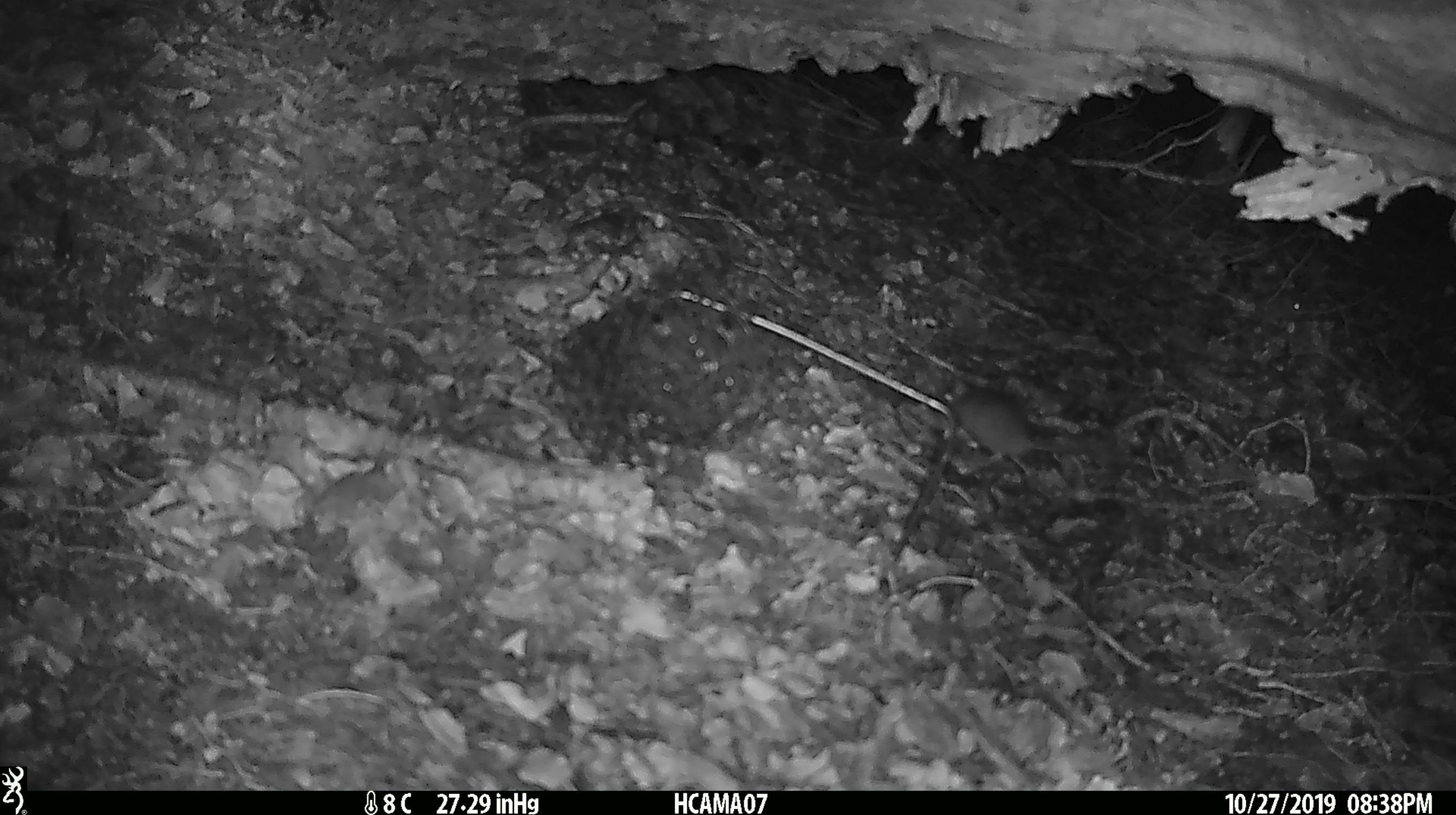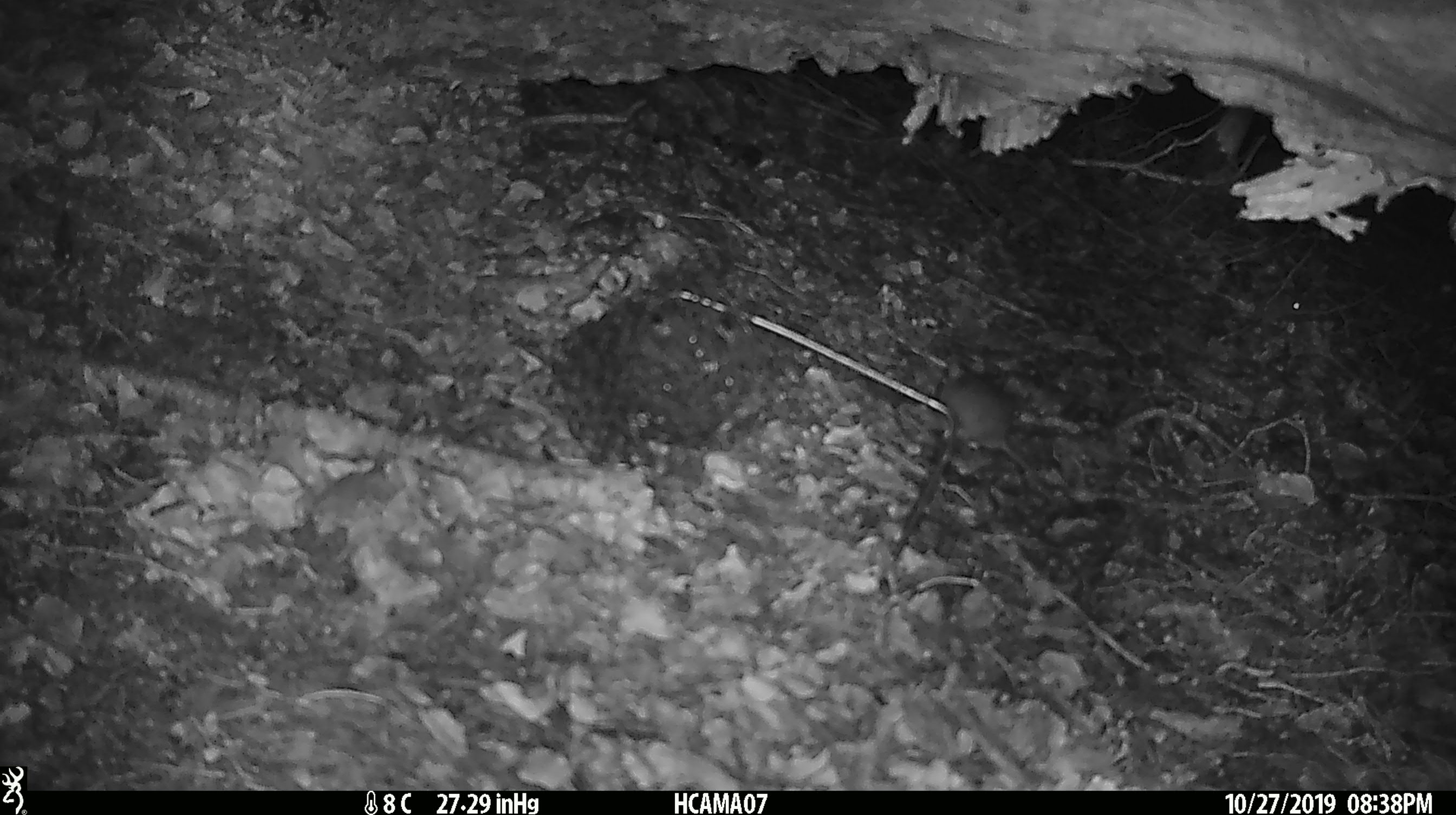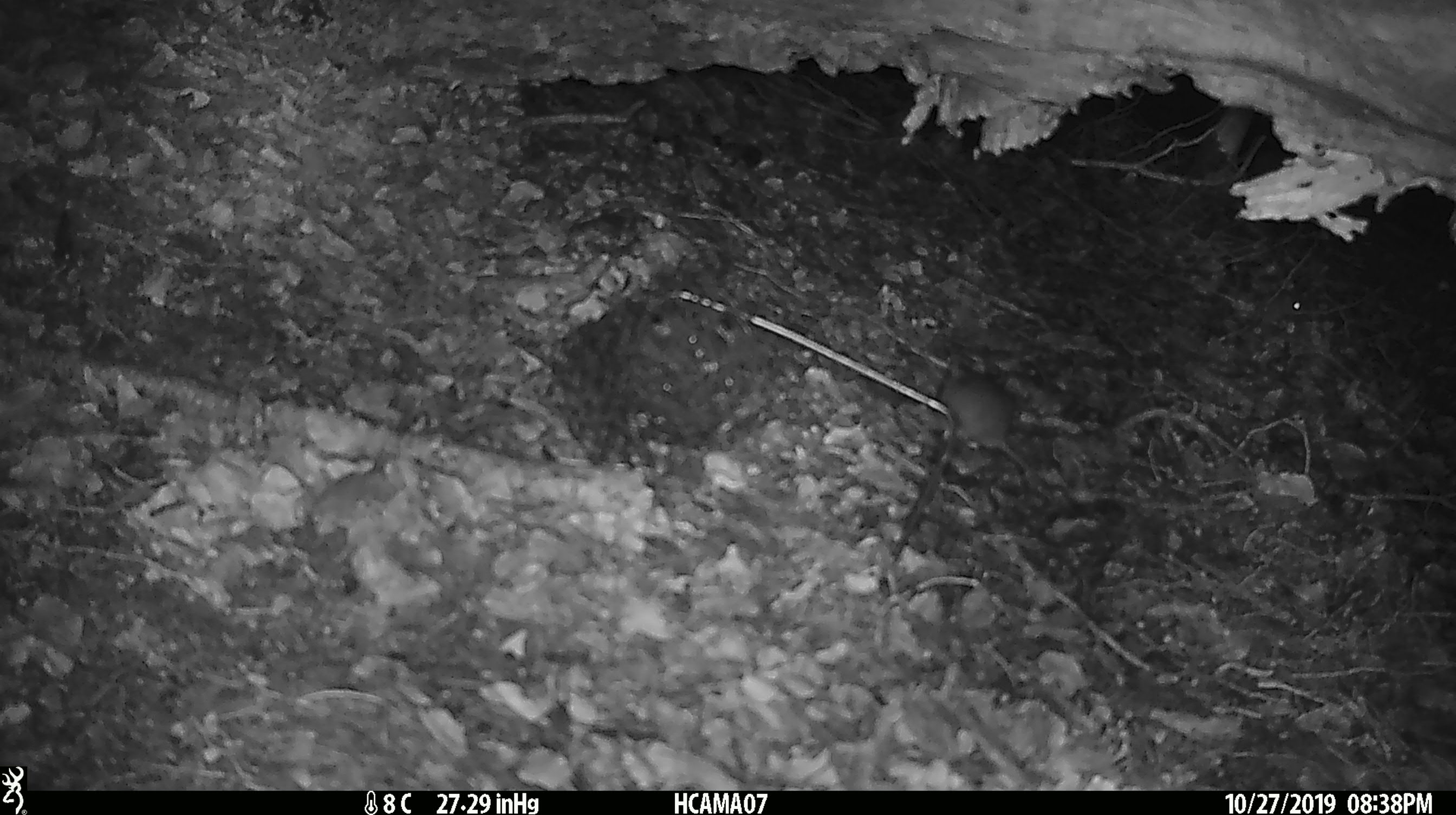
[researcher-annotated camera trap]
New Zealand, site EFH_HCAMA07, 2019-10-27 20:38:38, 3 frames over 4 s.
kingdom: Animalia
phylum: Chordata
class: Mammalia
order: Rodentia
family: Muridae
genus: Mus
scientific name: Mus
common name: mouse